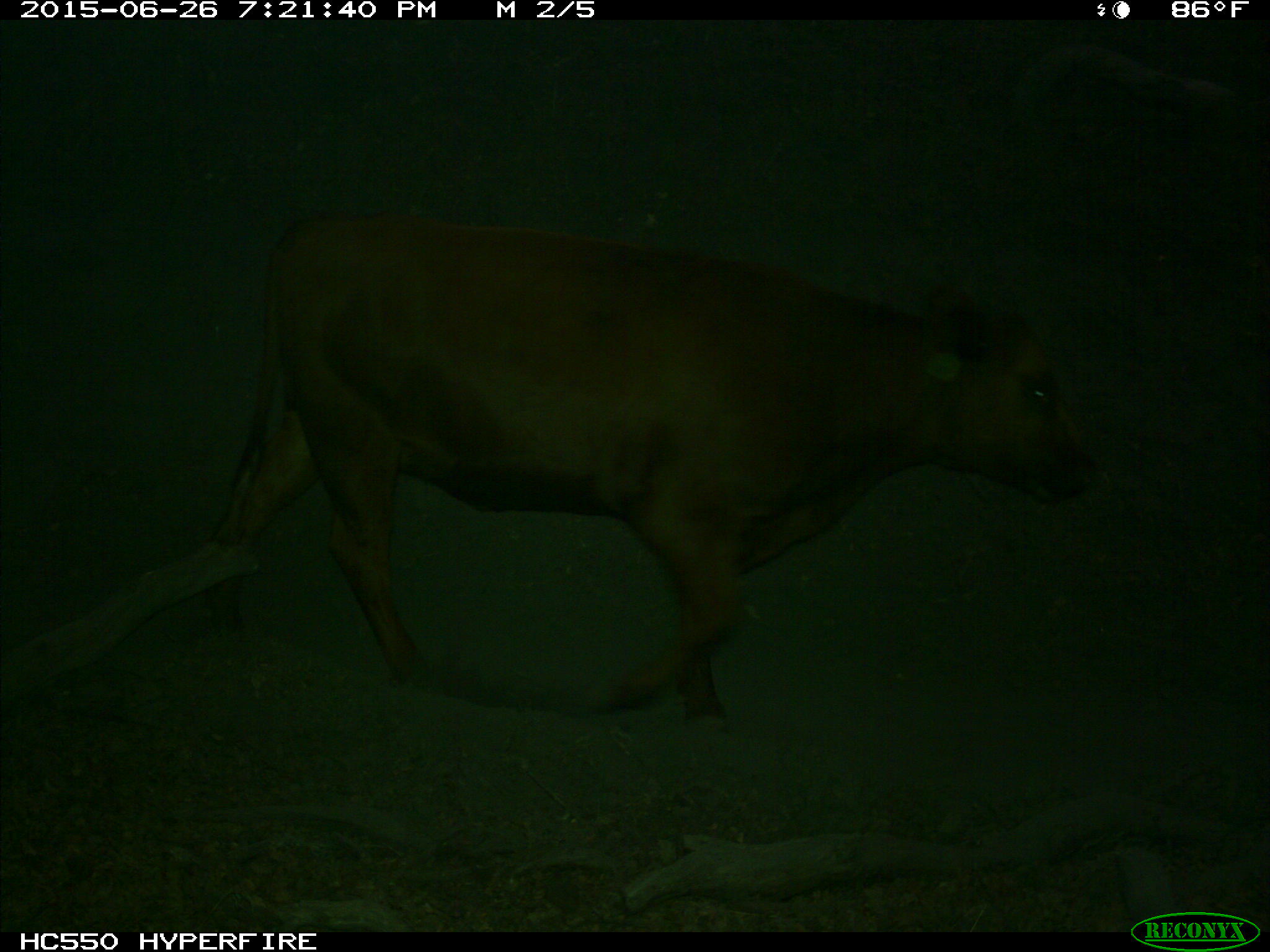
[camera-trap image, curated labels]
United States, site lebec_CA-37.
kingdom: Animalia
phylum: Chordata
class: Mammalia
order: Artiodactyla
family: Bovidae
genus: Bos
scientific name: Bos taurus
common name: domestic cow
Bos taurus (domestic cow).